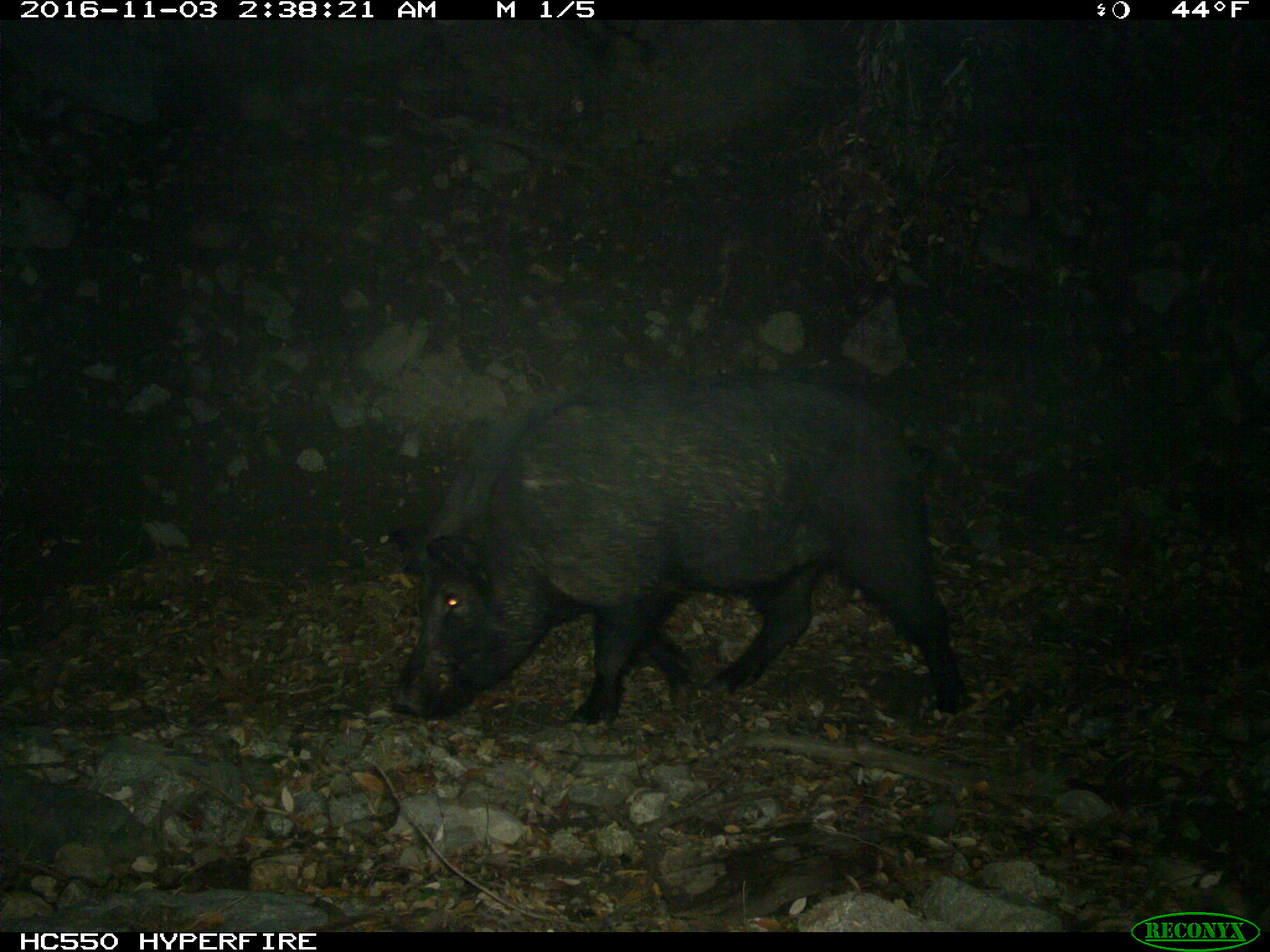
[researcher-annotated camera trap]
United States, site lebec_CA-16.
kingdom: Animalia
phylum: Chordata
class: Mammalia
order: Artiodactyla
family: Suidae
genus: Sus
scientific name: Sus scrofa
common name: wild boar